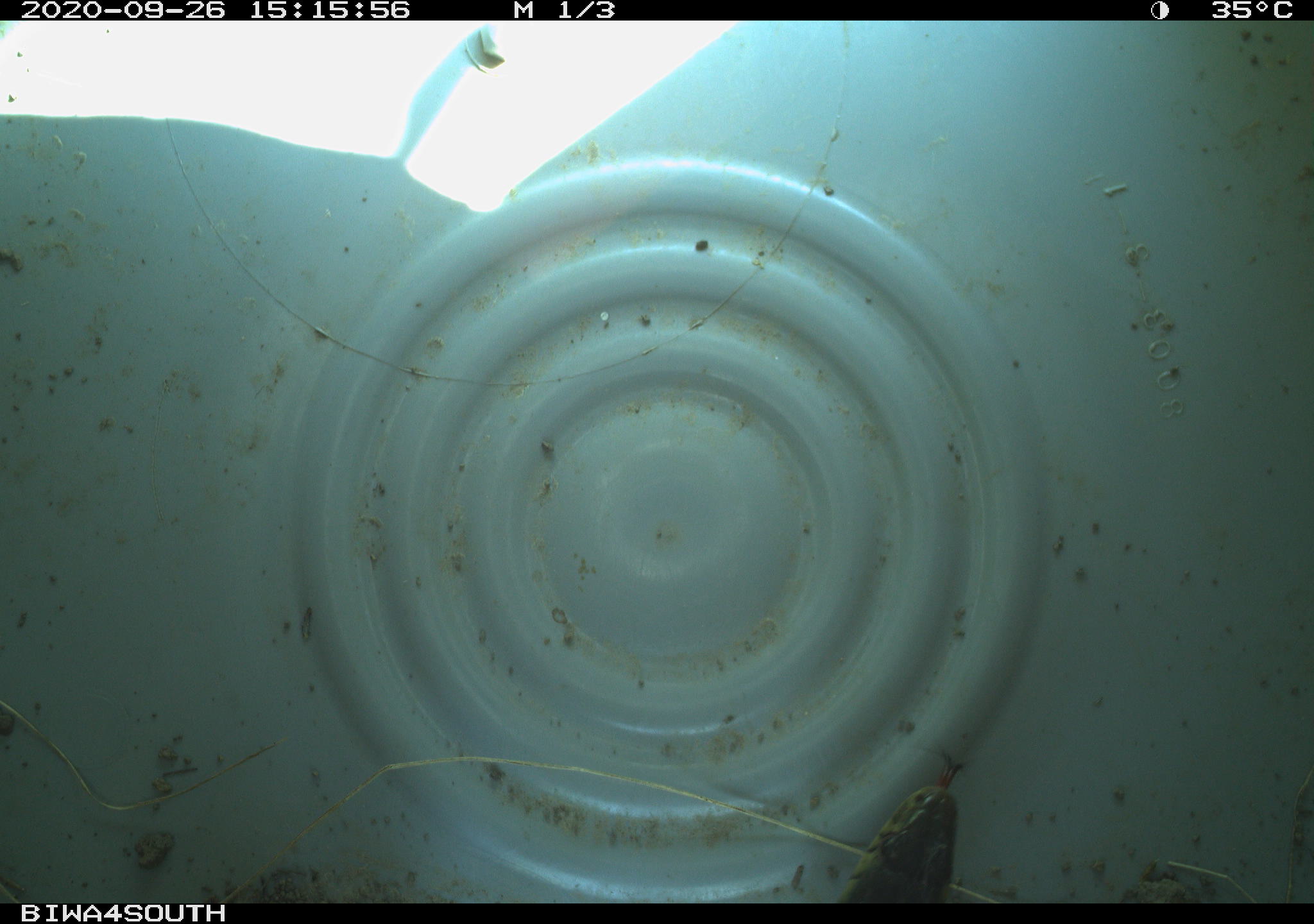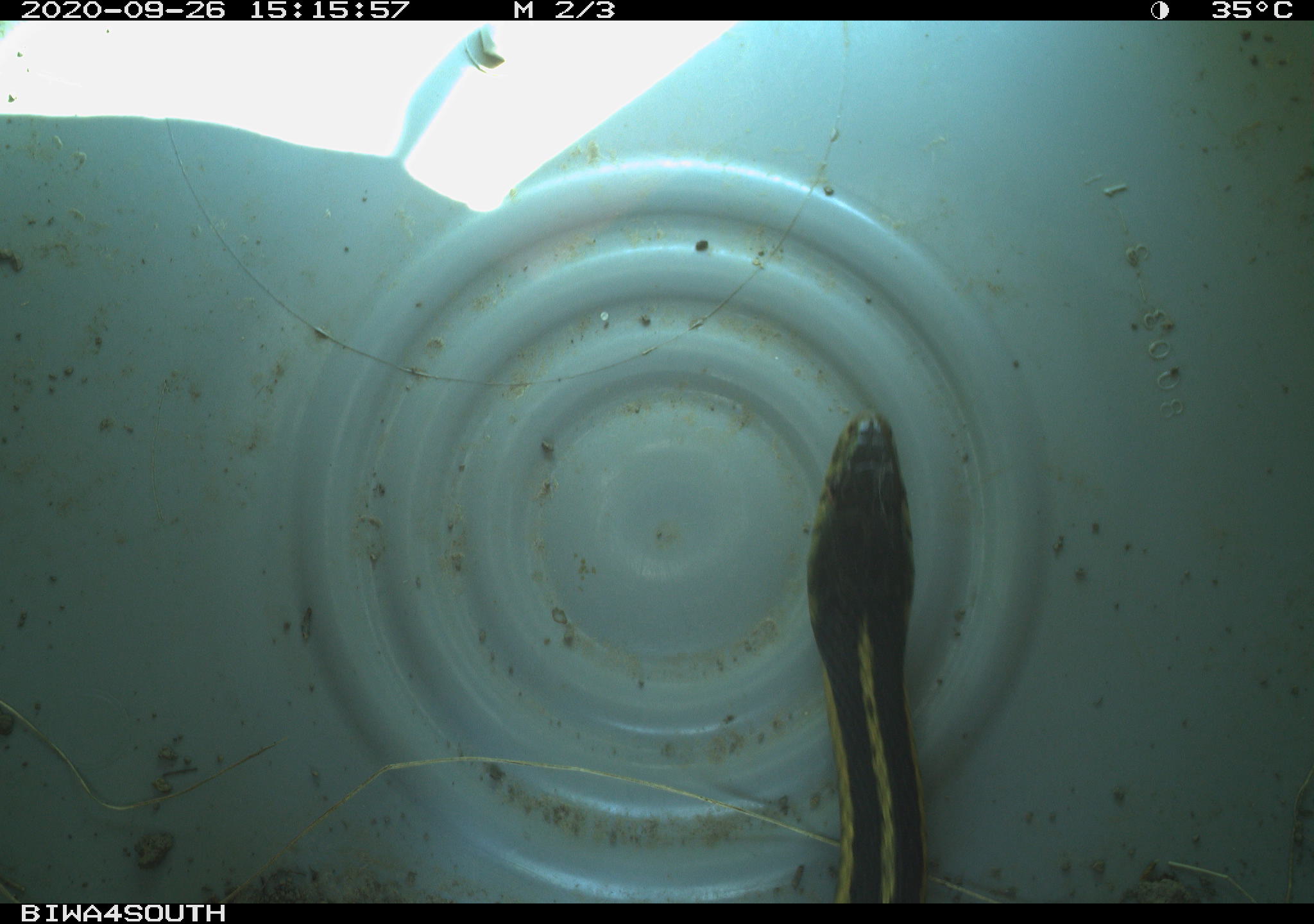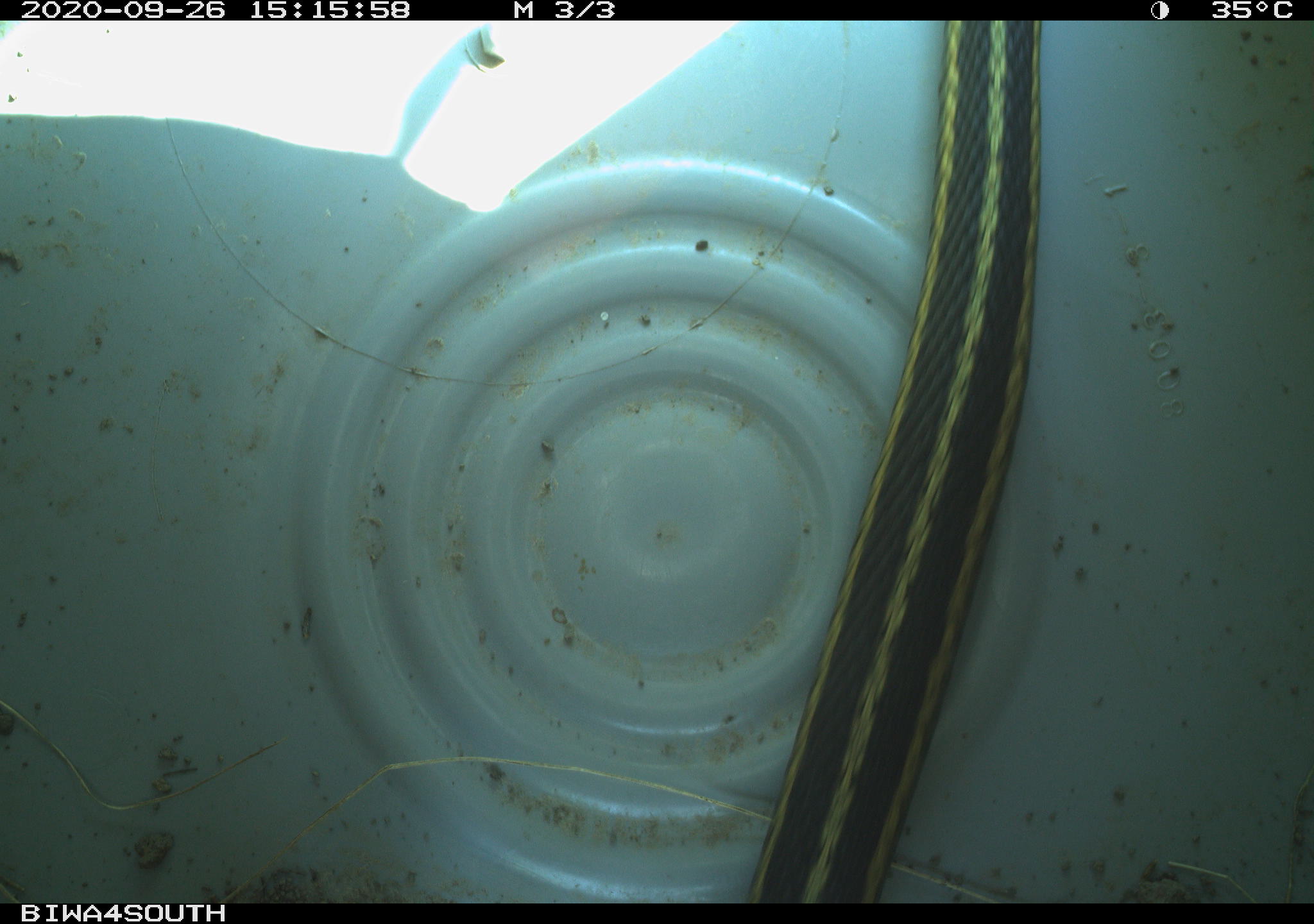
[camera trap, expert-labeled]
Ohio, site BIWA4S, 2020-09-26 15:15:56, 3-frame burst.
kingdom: Animalia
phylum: Chordata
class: Reptilia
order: Squamata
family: Colubridae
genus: Thamnophis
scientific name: Thamnophis sirtalis sirtalis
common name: eastern gartersnake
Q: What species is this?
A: Eastern gartersnake (Thamnophis sirtalis sirtalis).